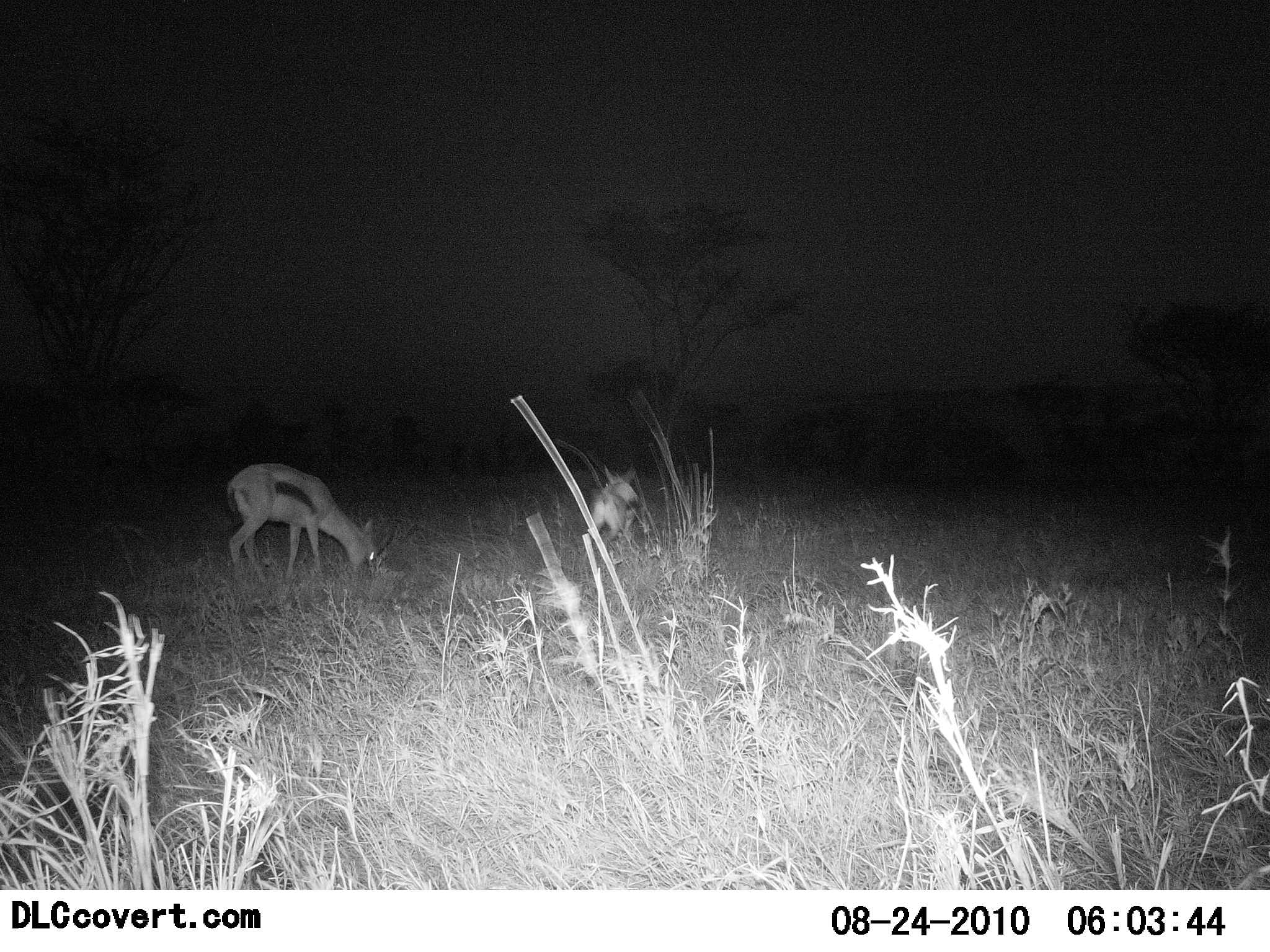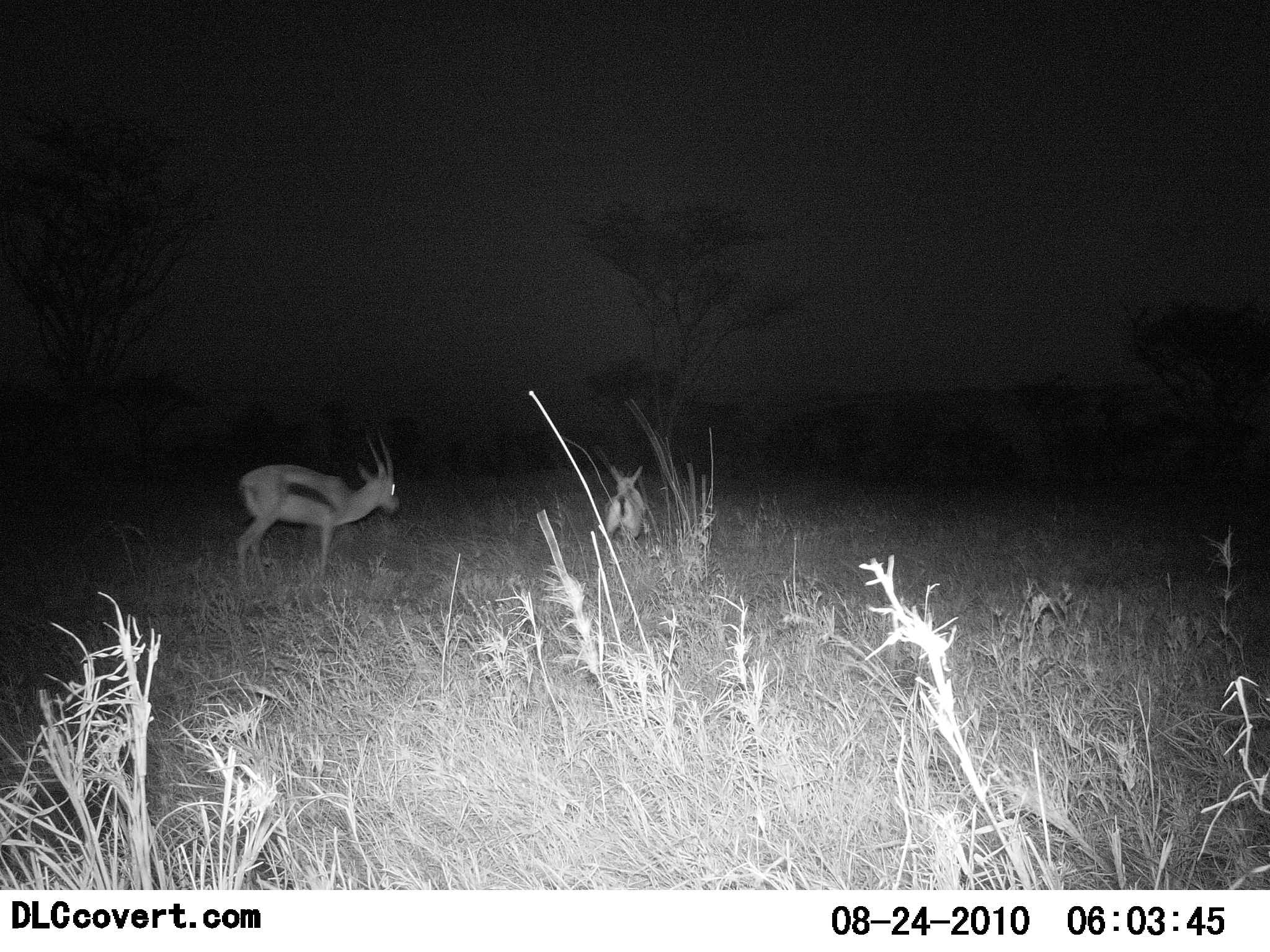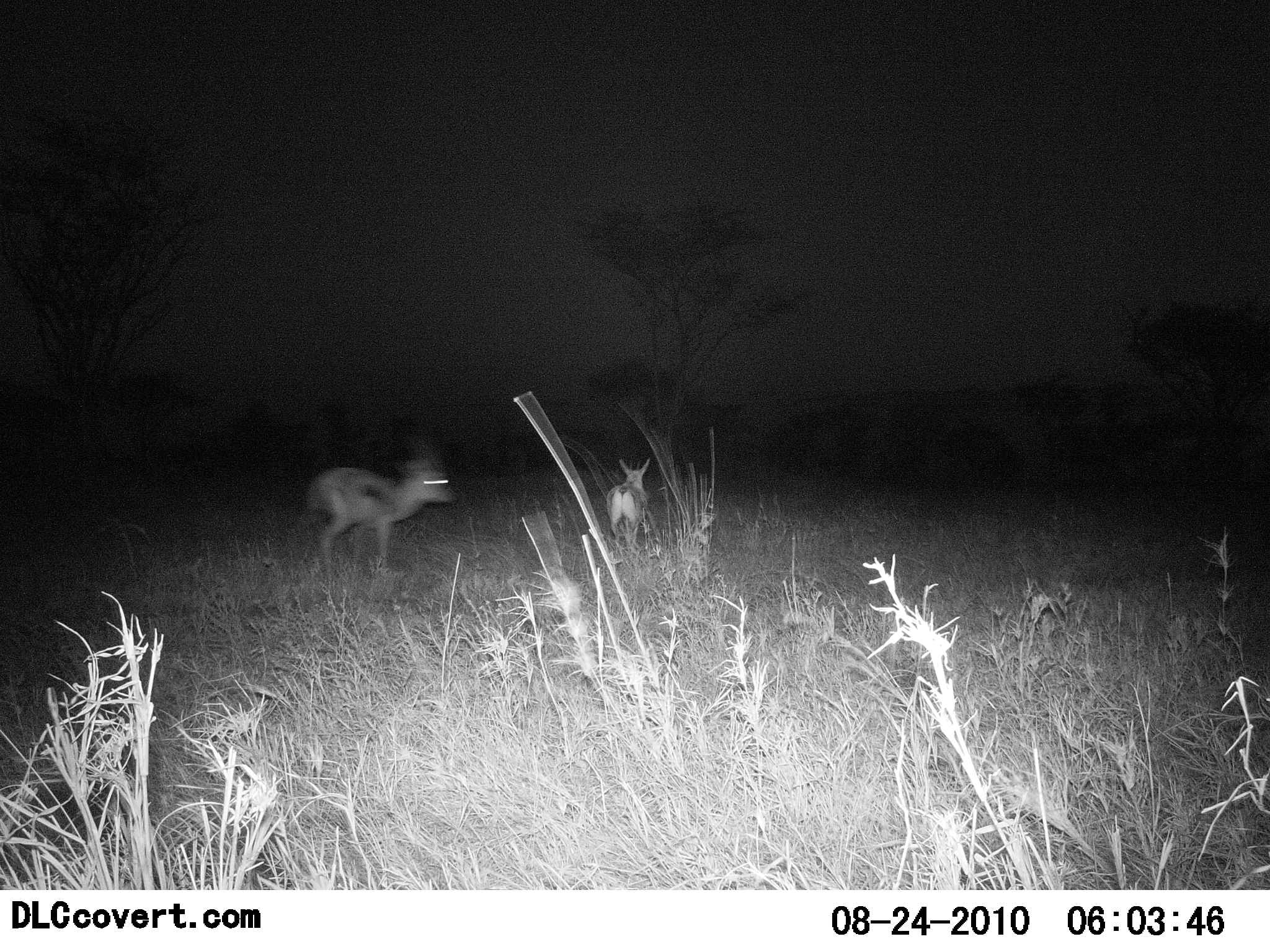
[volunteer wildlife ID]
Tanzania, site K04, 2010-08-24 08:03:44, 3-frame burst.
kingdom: Animalia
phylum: Chordata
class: Mammalia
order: Artiodactyla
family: Bovidae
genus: Eudorcas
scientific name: Eudorcas thomsonii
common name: thomson's gazelle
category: gazellethomsons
Gazellethomsons (thomson's gazelle) (Eudorcas thomsonii), count 2. Behavior (volunteer vote fractions): standing 73%, resting 18%, moving 64%, interacting 0%. Young present (vote fraction): 9%. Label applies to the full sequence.